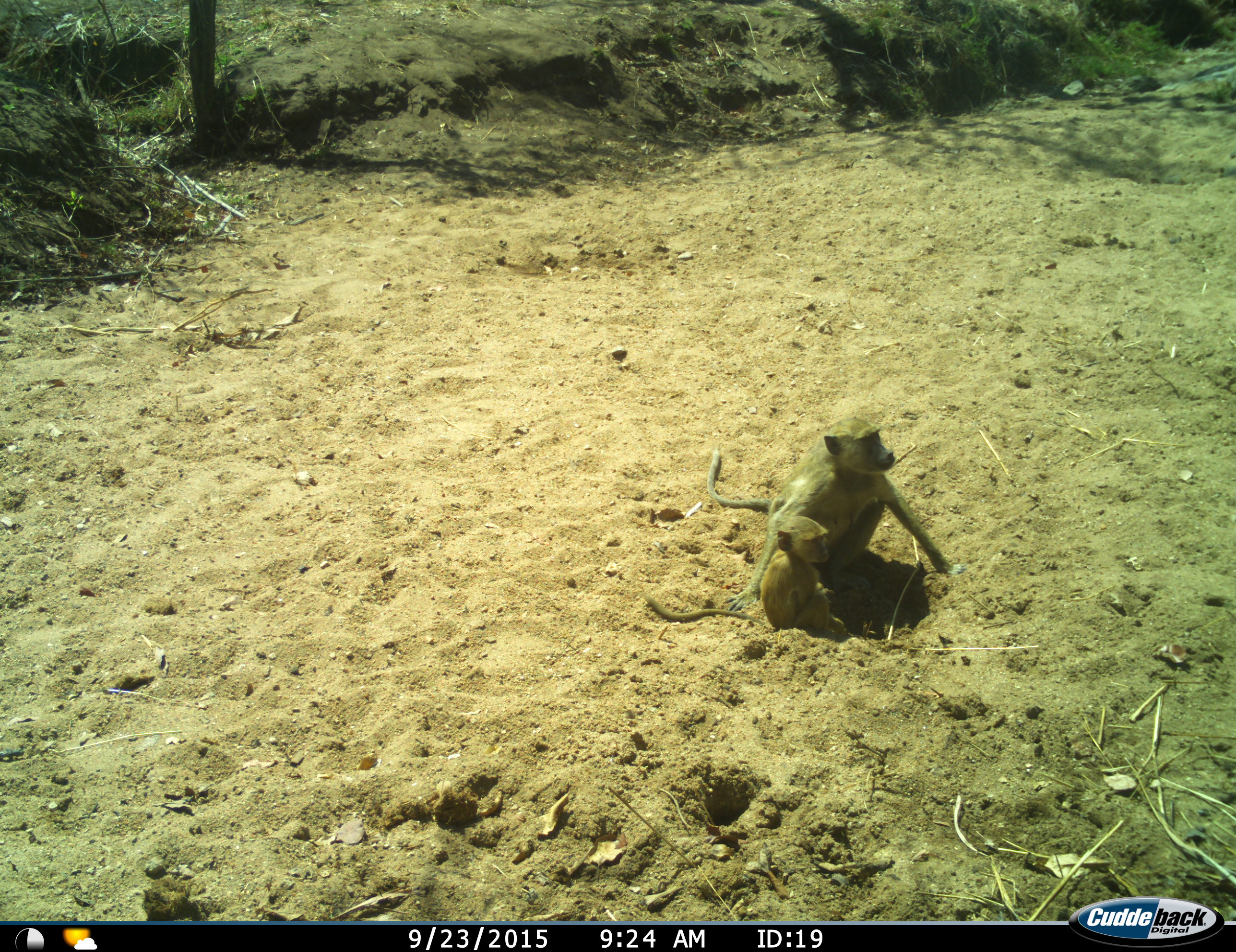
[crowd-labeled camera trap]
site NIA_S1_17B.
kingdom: Animalia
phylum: Chordata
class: Mammalia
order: Primates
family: Cercopithecidae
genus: Papio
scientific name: Papio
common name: baboon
Baboon (Papio), count 2. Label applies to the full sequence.